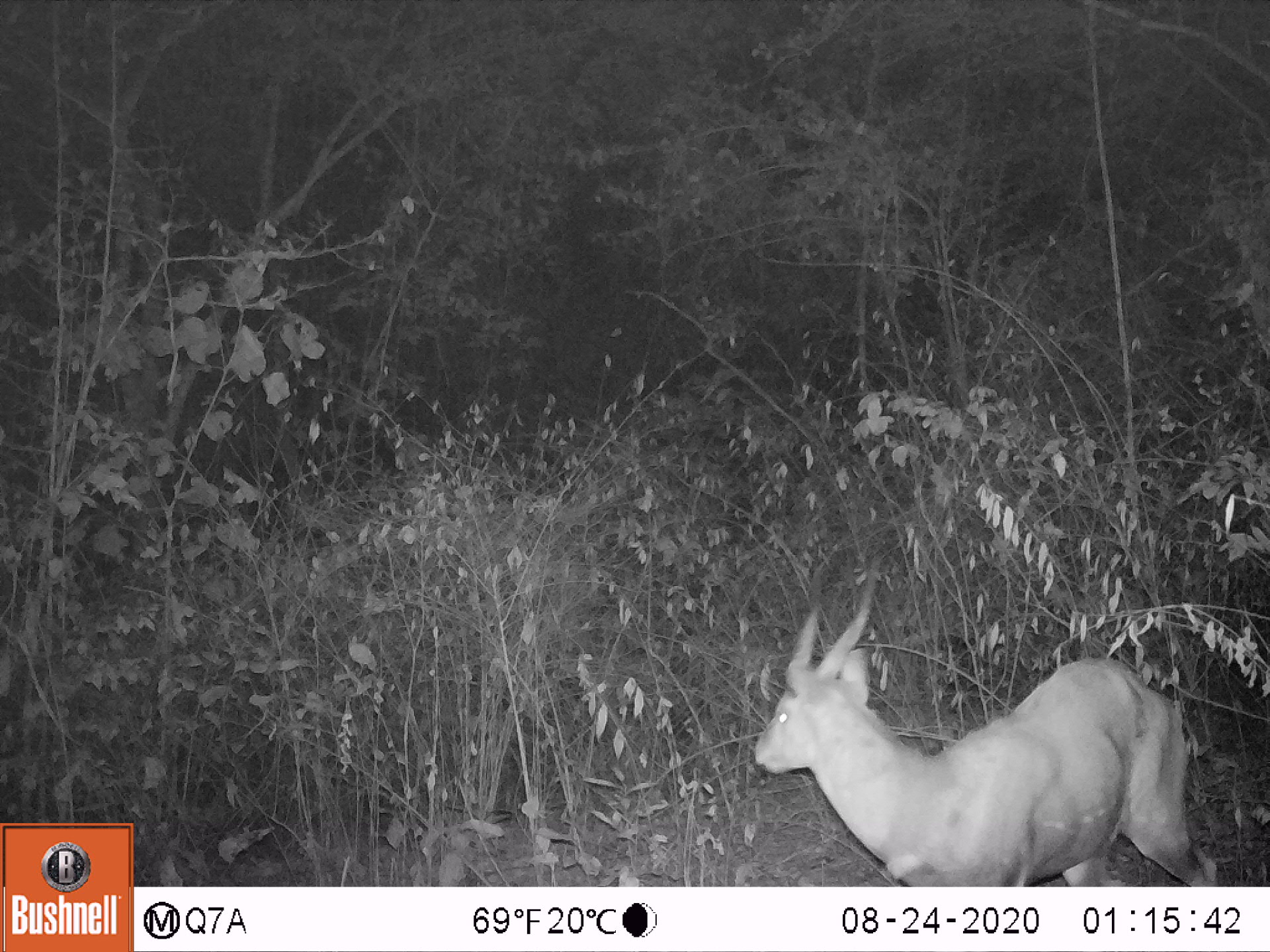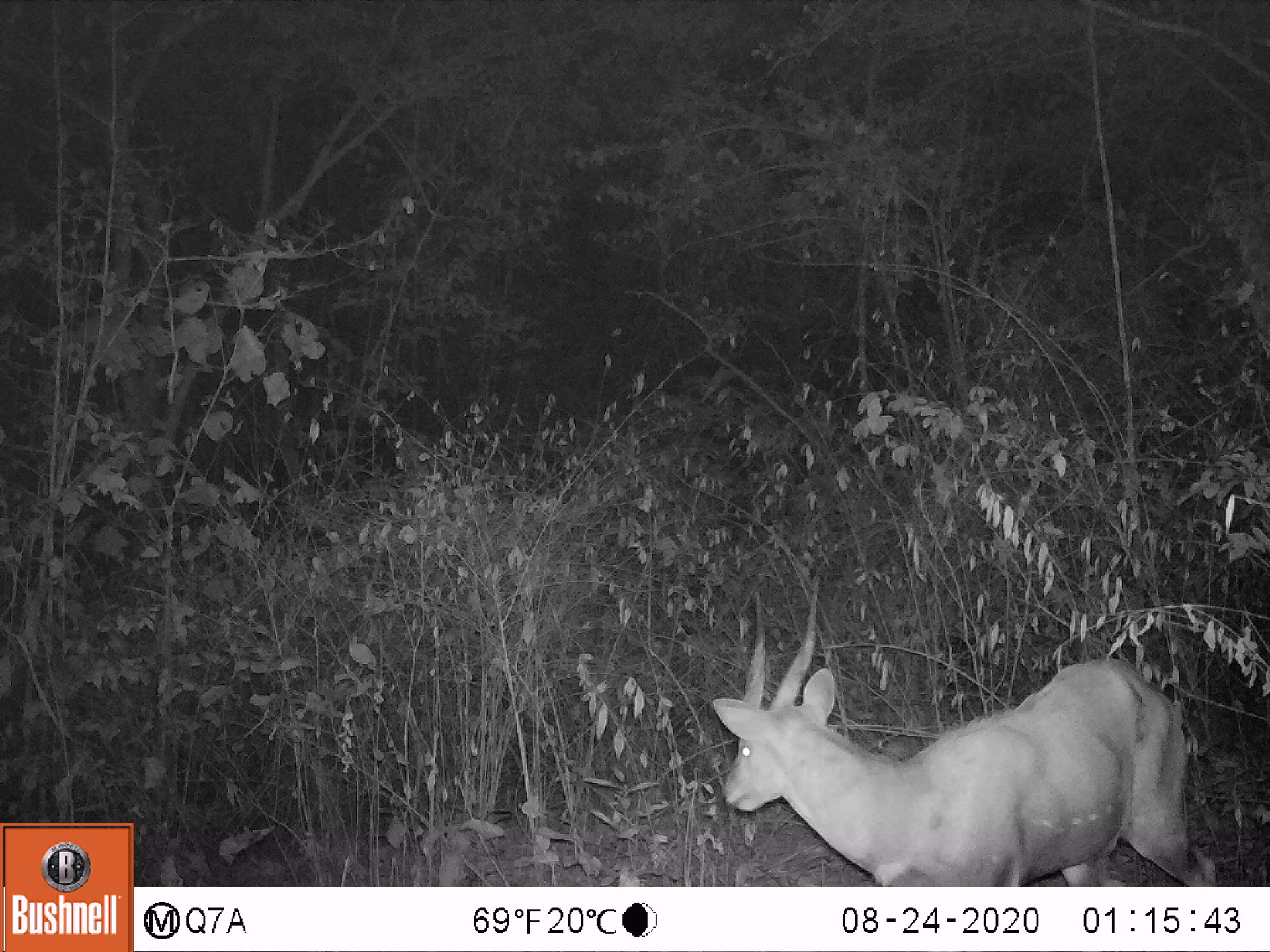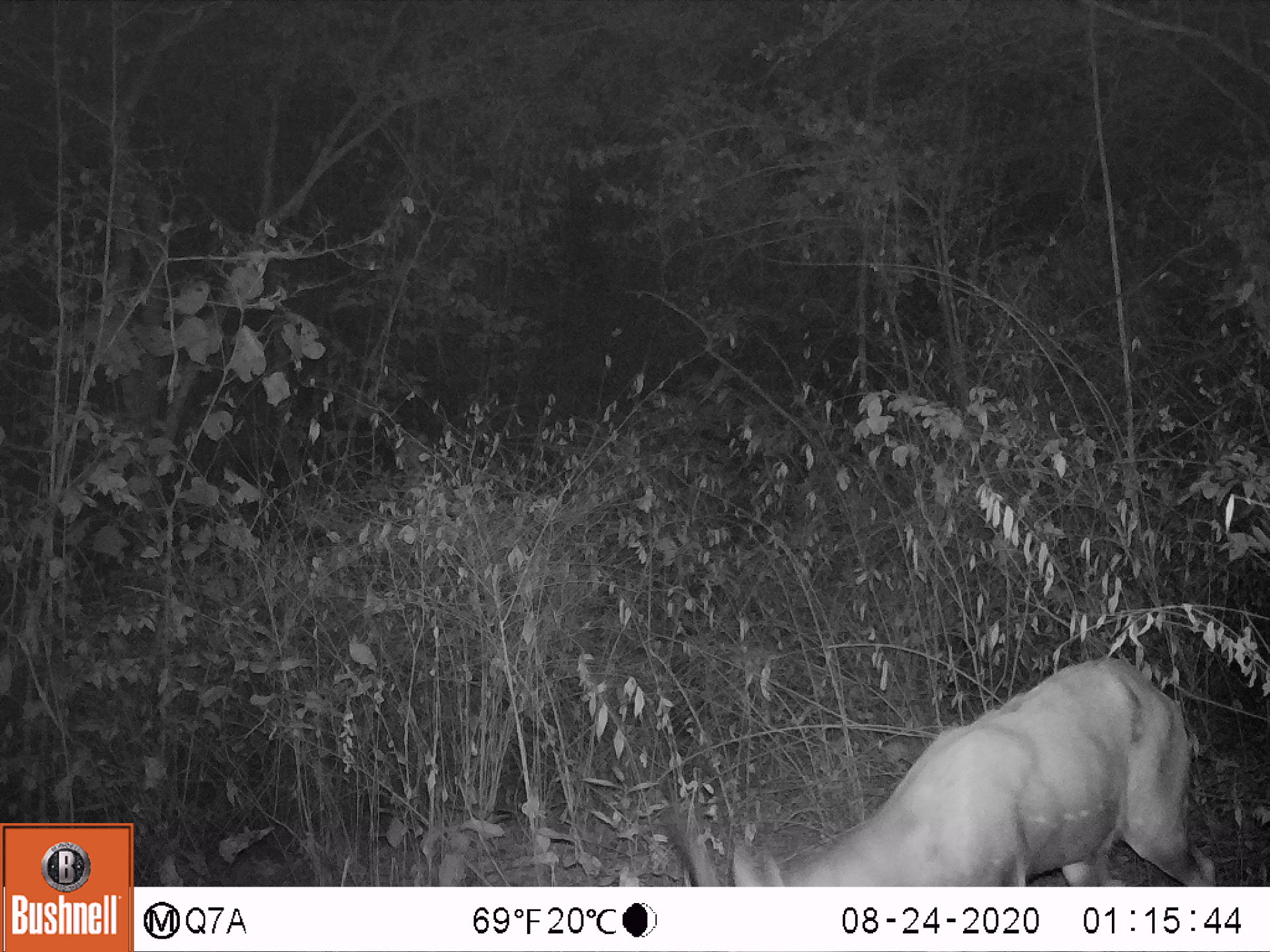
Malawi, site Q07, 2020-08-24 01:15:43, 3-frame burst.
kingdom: Animalia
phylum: Chordata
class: Mammalia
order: Artiodactyla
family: Bovidae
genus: Tragelaphus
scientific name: Tragelaphus sylvaticus sylvaticus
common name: cape bushbuck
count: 1